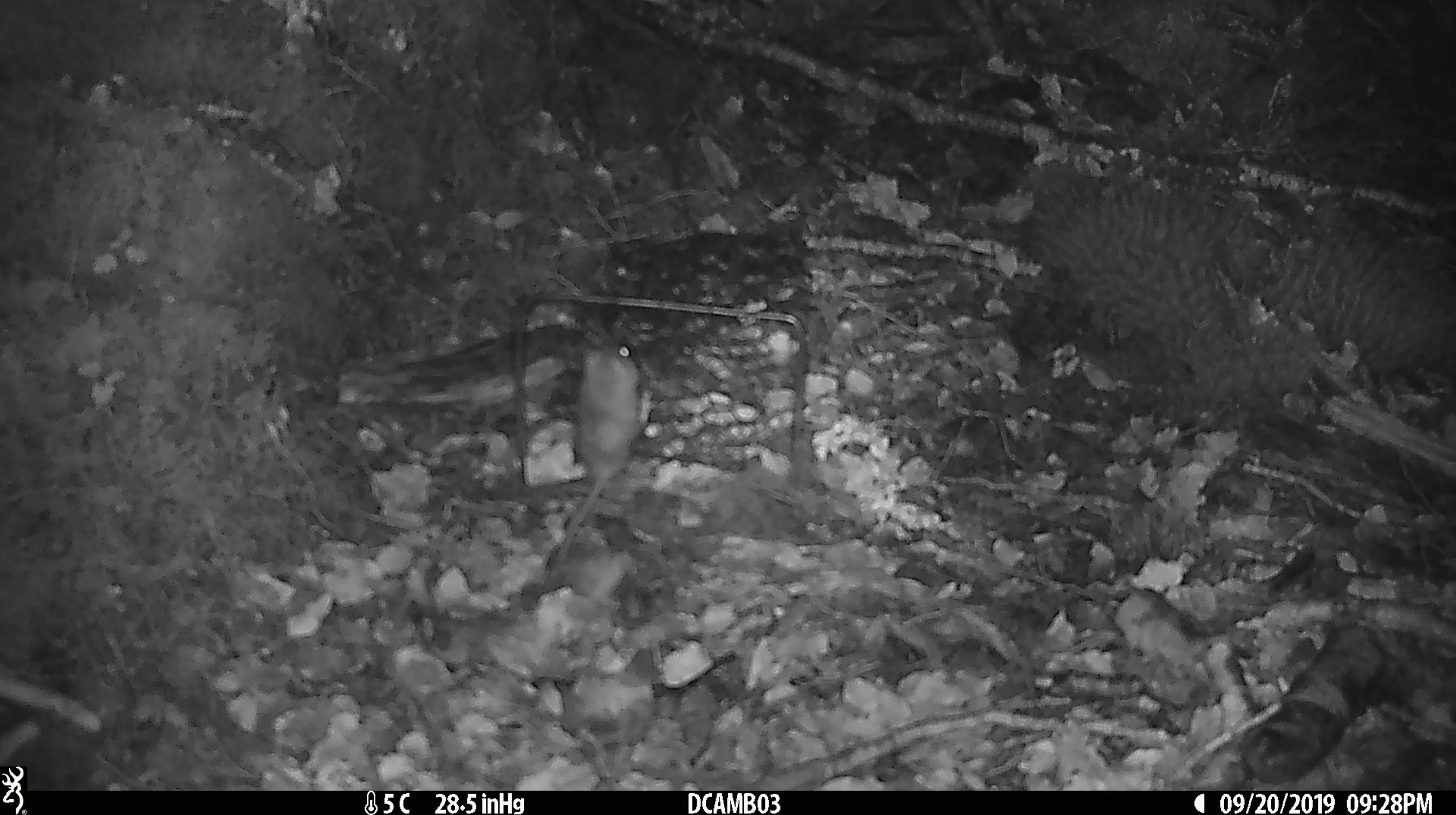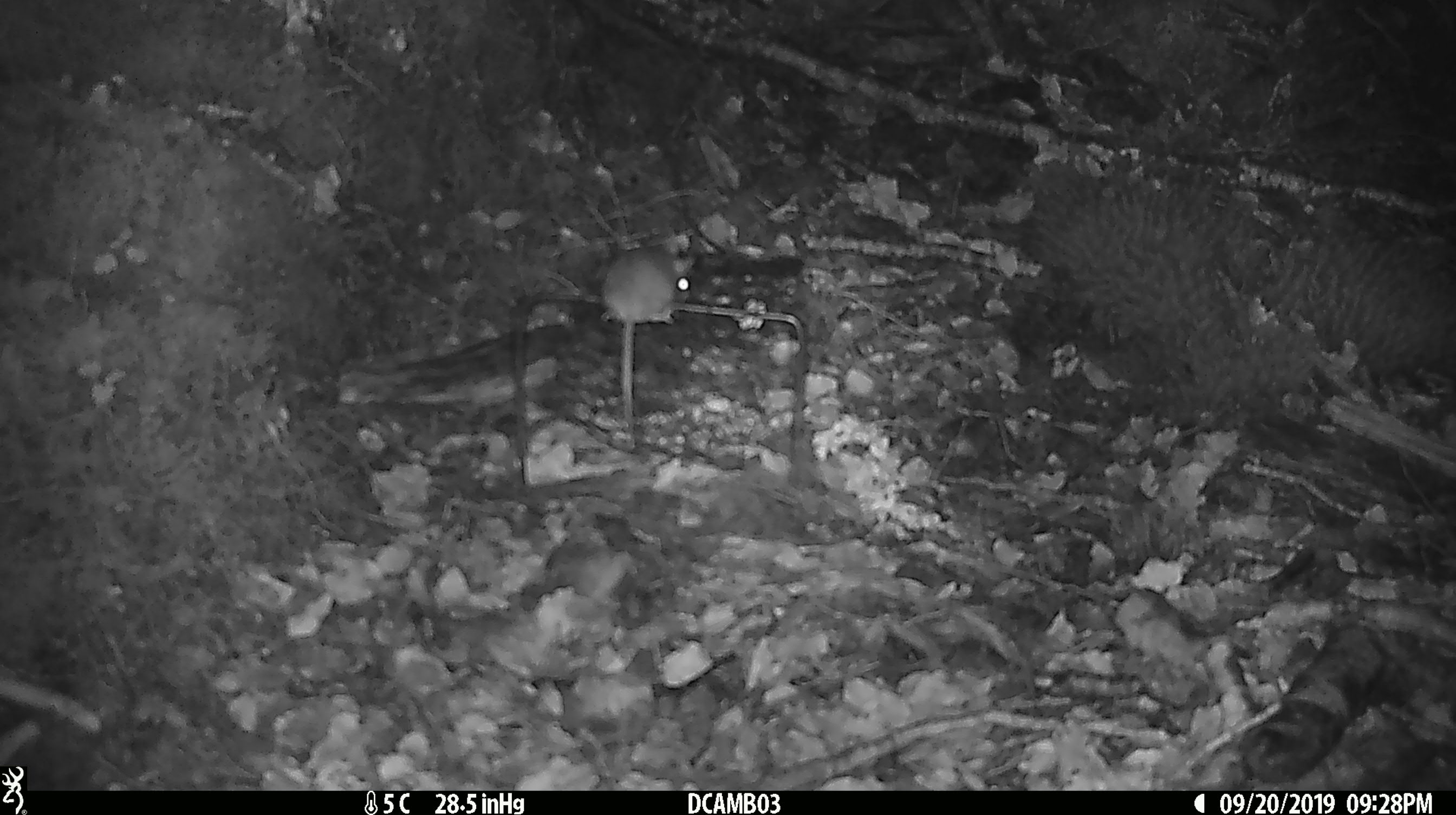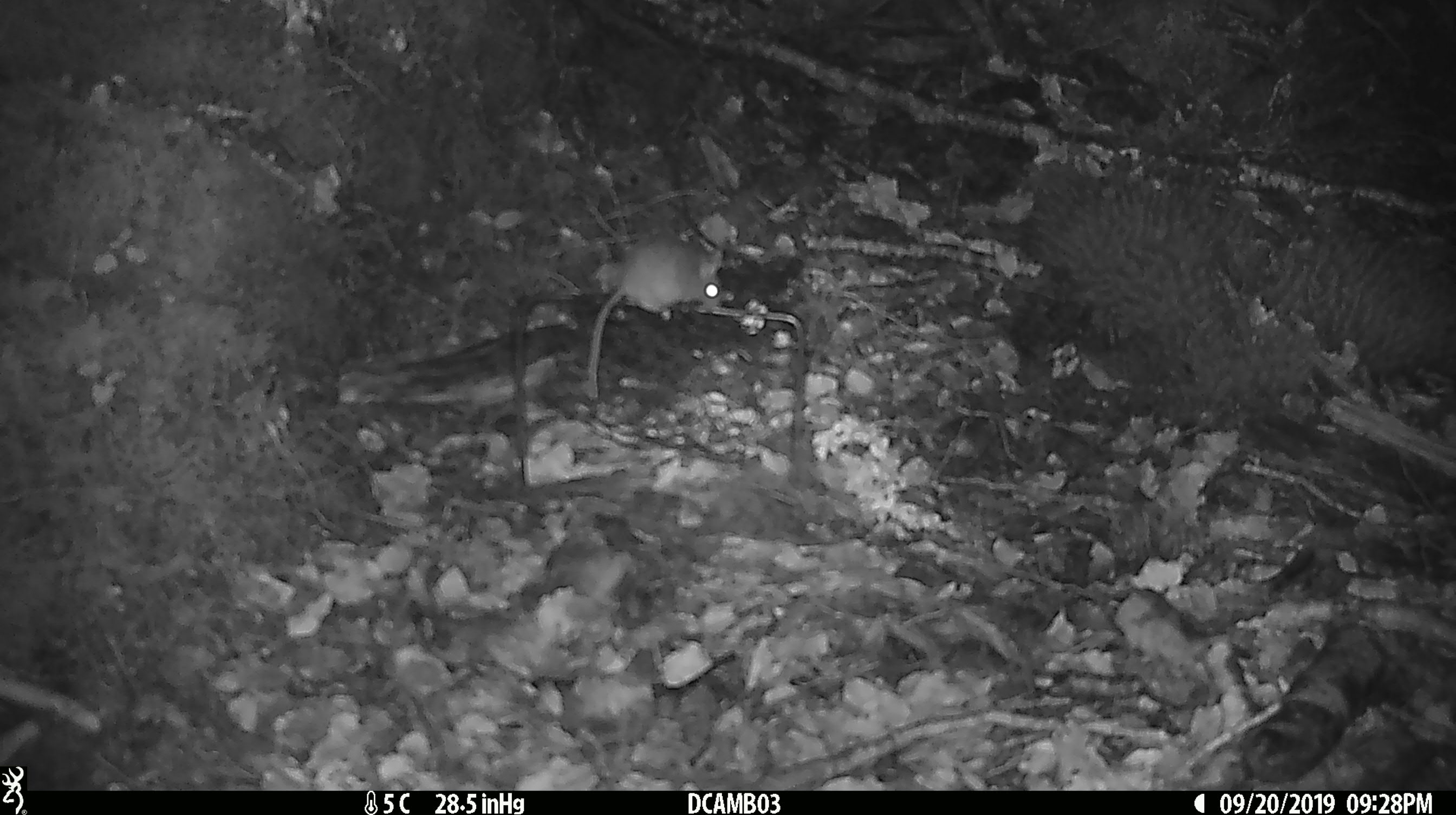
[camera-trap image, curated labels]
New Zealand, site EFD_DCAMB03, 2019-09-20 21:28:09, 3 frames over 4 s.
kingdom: Animalia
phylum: Chordata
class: Mammalia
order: Rodentia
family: Muridae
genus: Mus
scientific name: Mus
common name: mouse